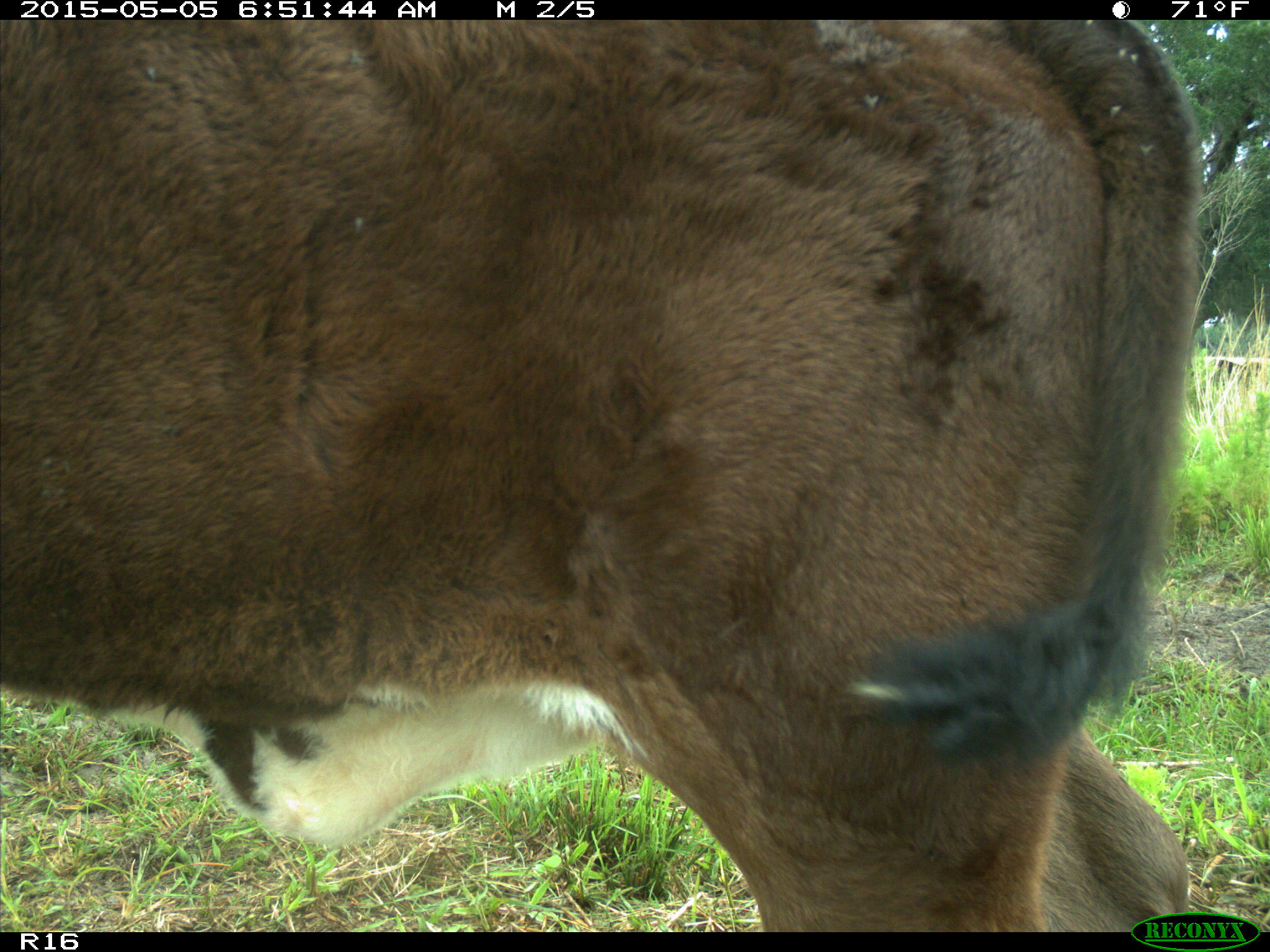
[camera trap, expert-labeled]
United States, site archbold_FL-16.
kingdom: Animalia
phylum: Chordata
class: Mammalia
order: Artiodactyla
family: Bovidae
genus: Bos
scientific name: Bos taurus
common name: domestic cow